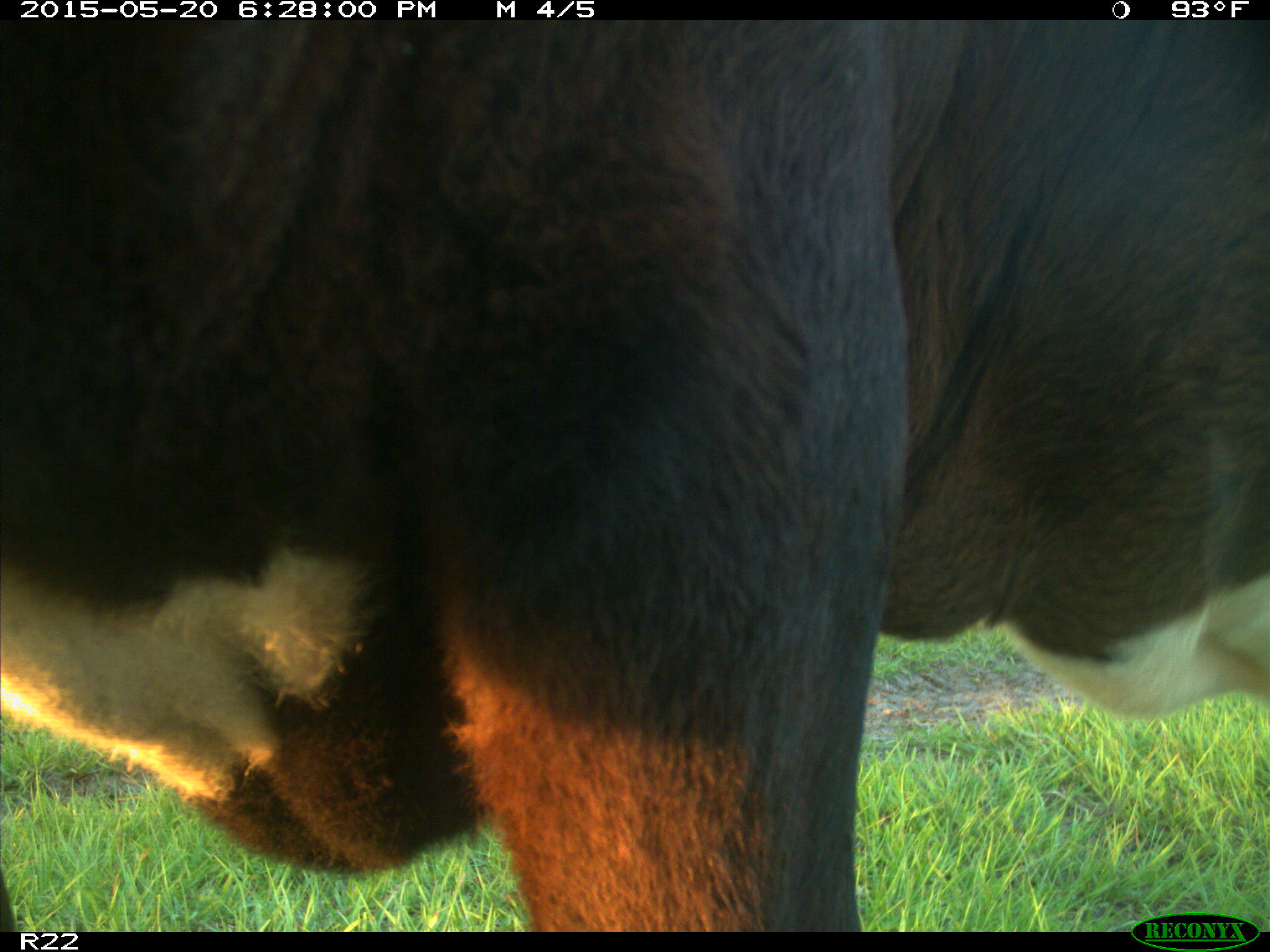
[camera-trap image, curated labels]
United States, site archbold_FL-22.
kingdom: Animalia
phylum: Chordata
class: Mammalia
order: Artiodactyla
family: Bovidae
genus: Bos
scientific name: Bos taurus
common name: domestic cow